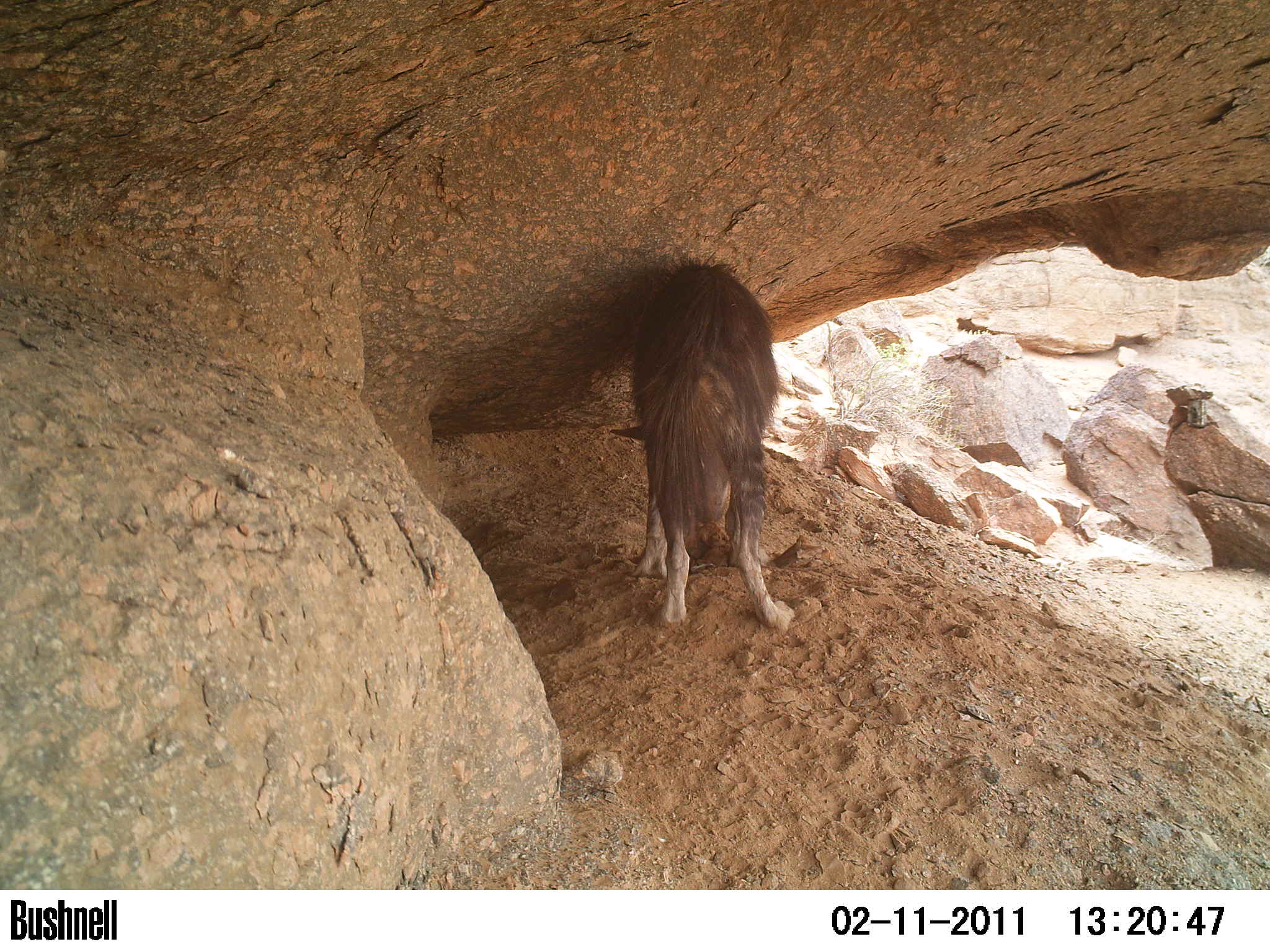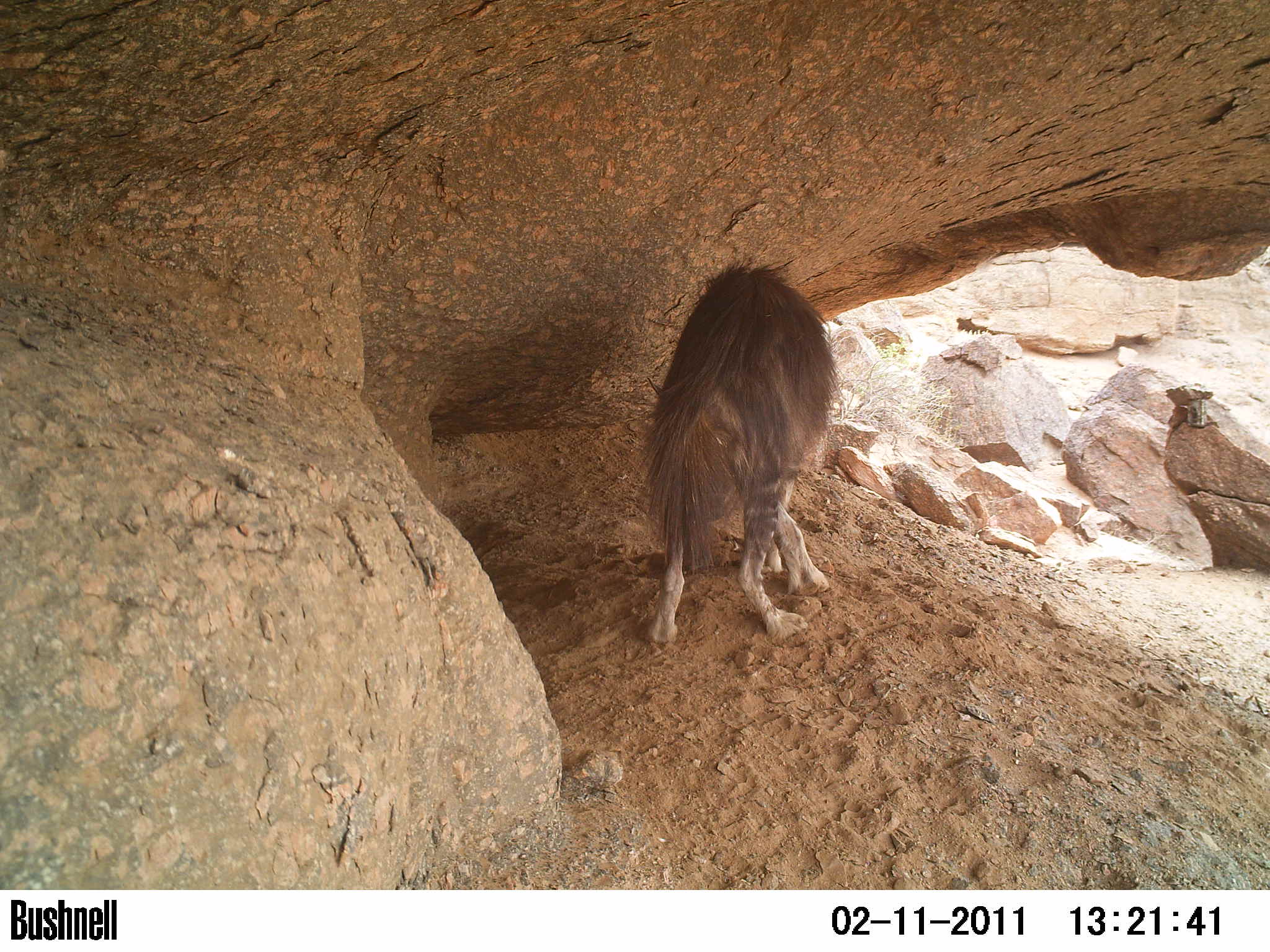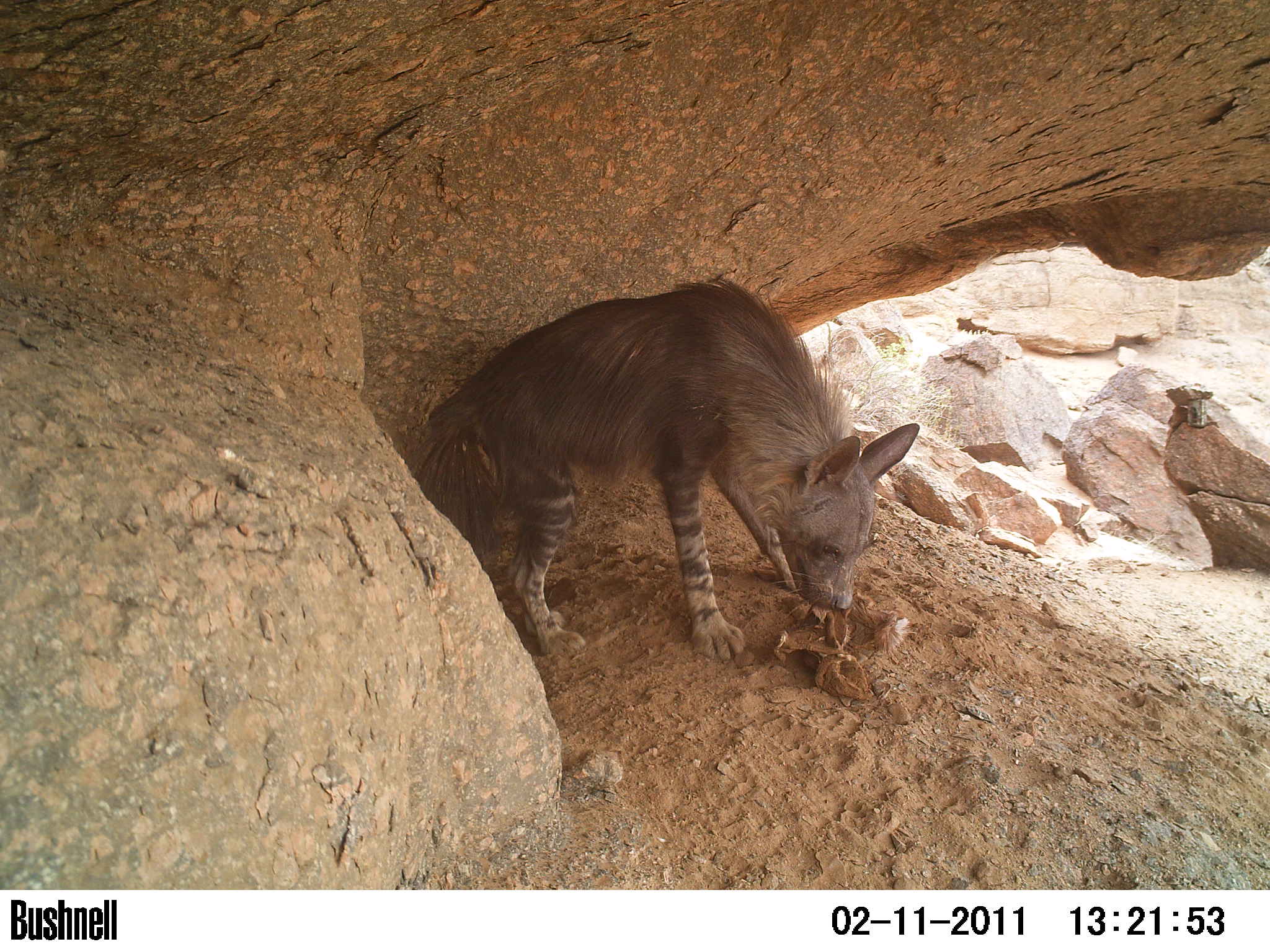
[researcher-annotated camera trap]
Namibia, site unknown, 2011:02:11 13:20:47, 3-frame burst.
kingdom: Animalia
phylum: Chordata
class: Mammalia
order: Carnivora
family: Hyaenidae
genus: Parahyaena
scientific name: Parahyaena brunnea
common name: brown hyena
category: hyaena brunnea